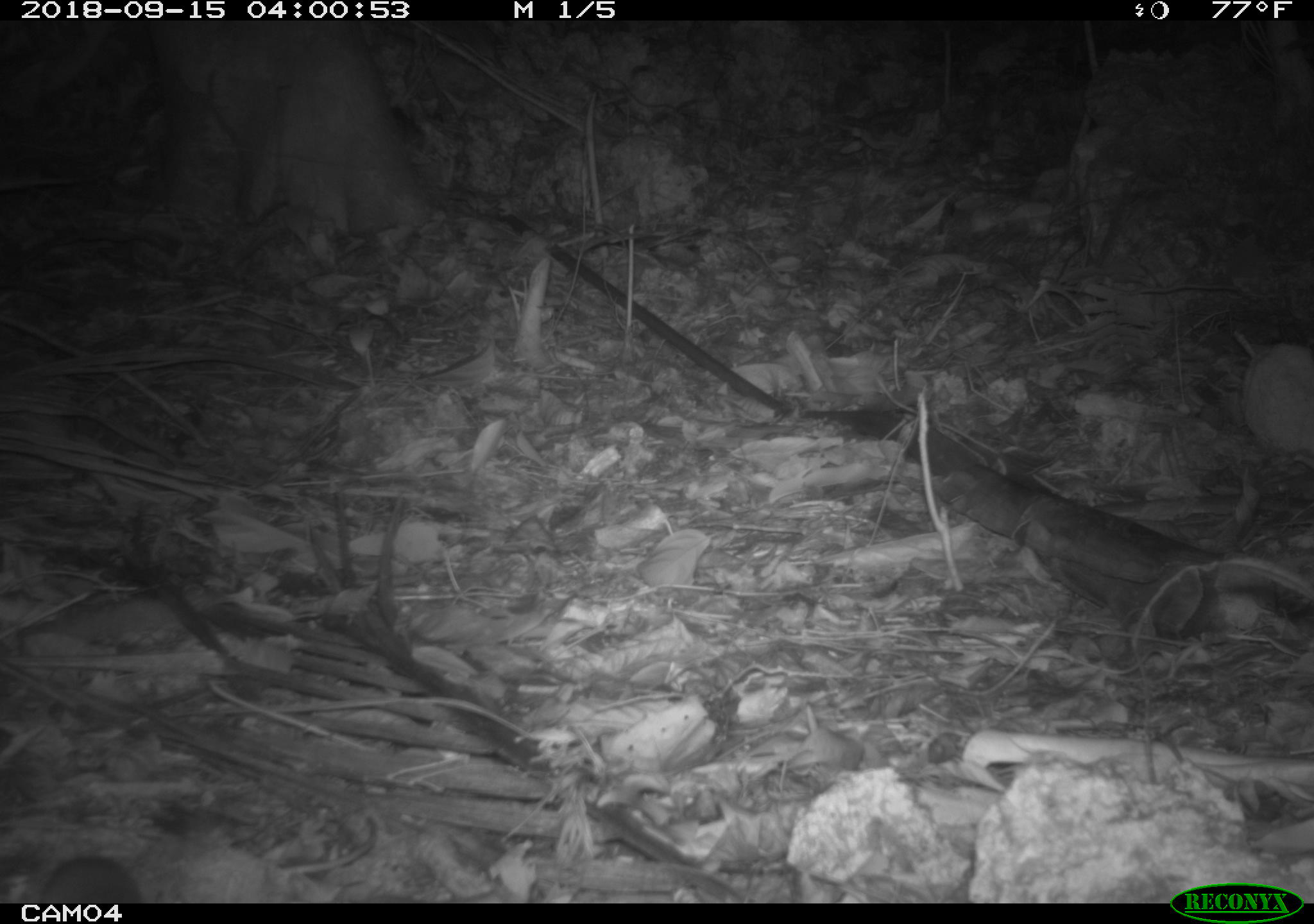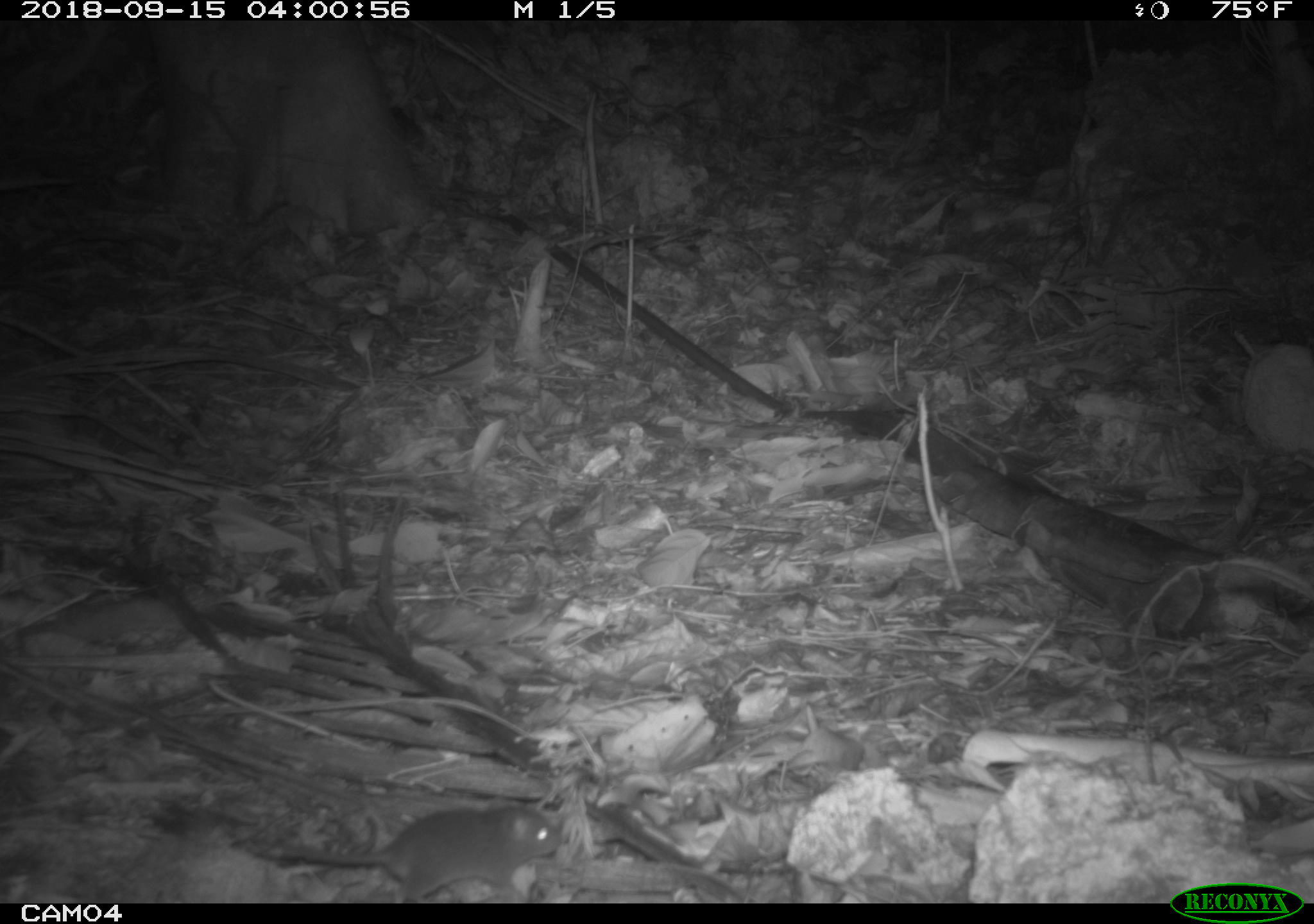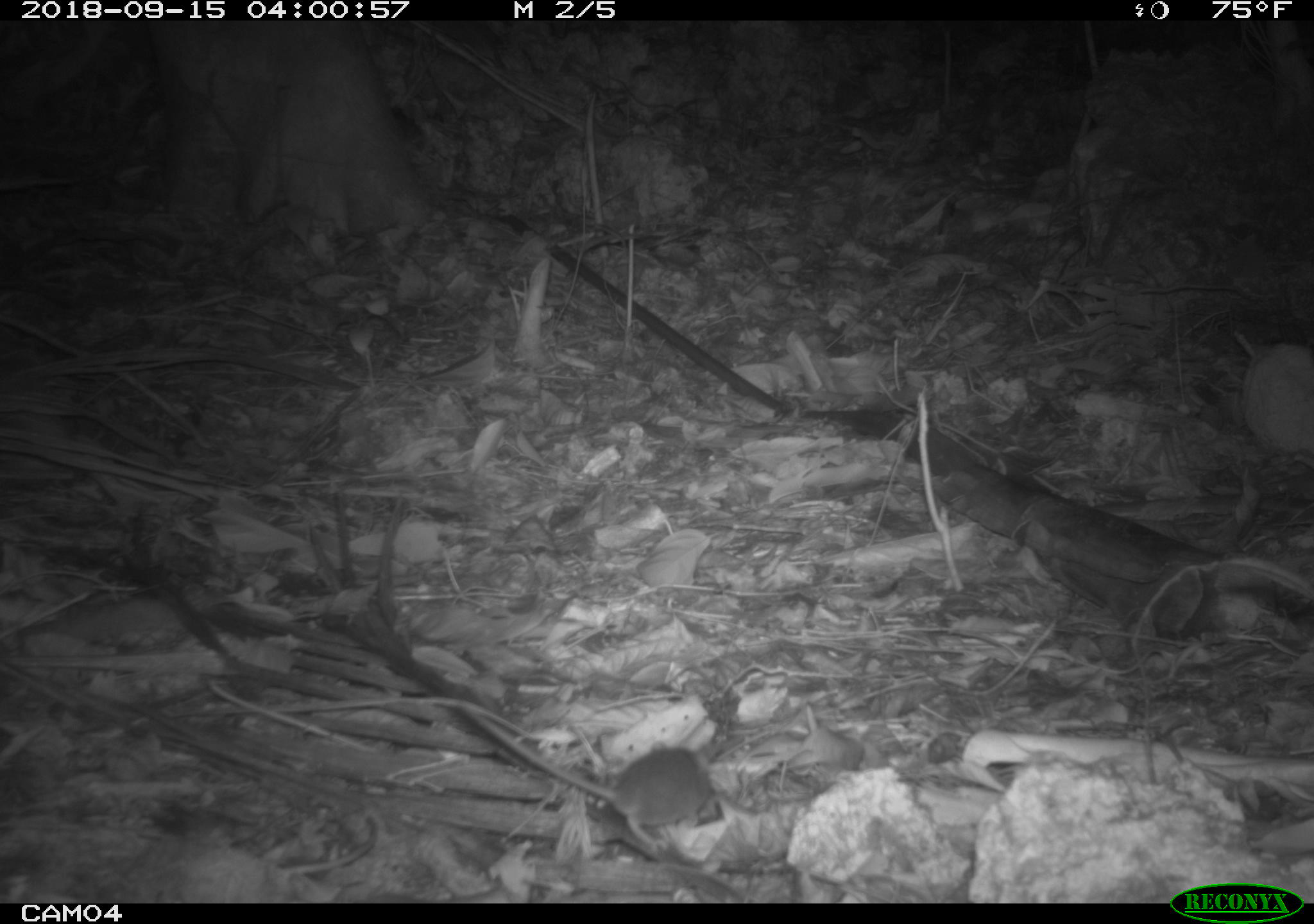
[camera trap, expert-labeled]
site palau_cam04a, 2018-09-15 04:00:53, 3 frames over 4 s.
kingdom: Animalia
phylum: Chordata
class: Mammalia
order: Rodentia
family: Muridae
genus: Rattus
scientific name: Rattus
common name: rat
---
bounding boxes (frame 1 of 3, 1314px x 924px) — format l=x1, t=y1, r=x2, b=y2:
rat: l=15, t=852, r=146, b=907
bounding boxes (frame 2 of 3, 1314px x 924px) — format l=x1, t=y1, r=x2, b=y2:
rat: l=243, t=804, r=560, b=902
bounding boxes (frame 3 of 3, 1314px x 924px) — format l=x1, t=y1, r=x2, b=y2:
rat: l=481, t=714, r=724, b=858